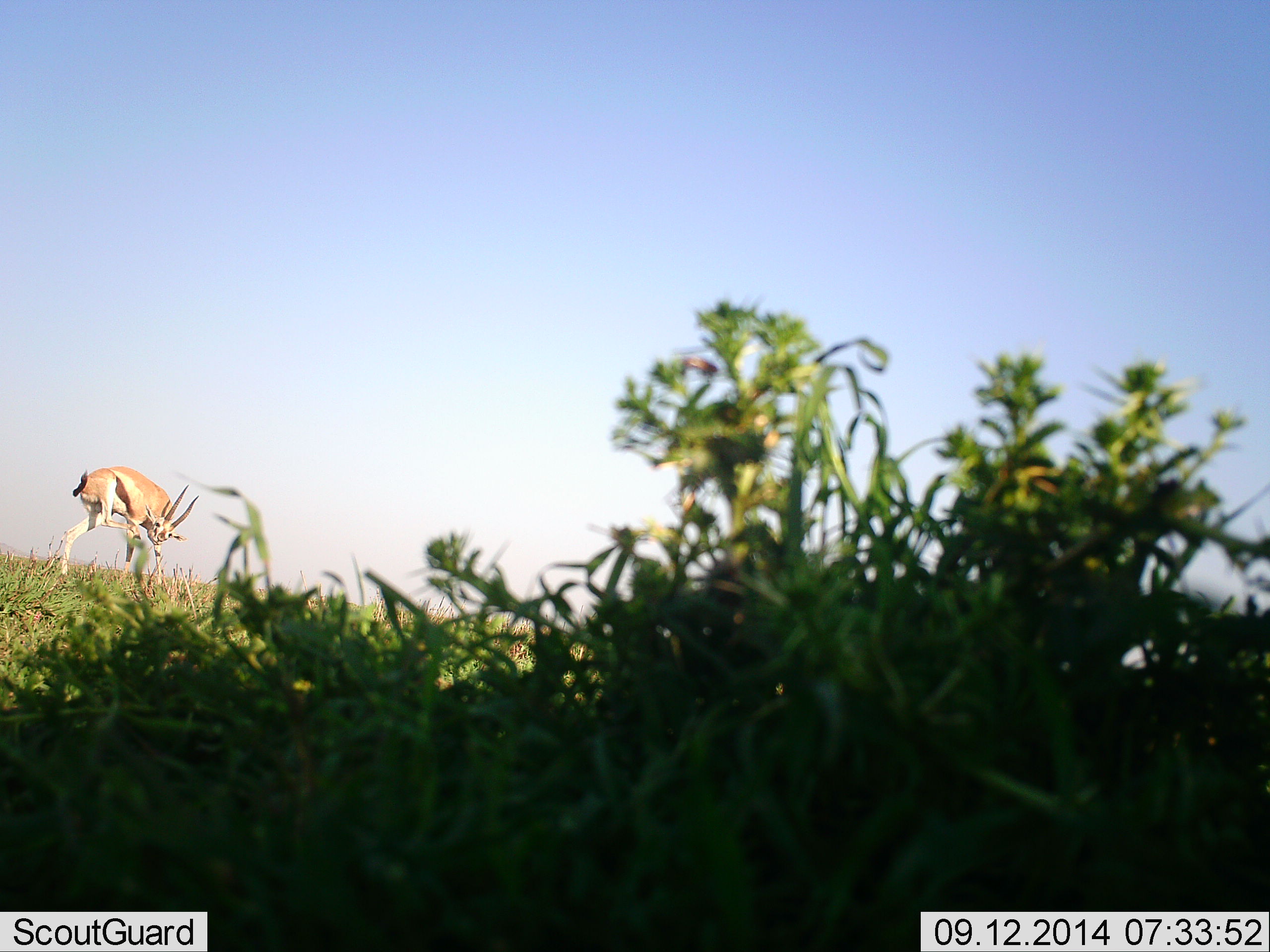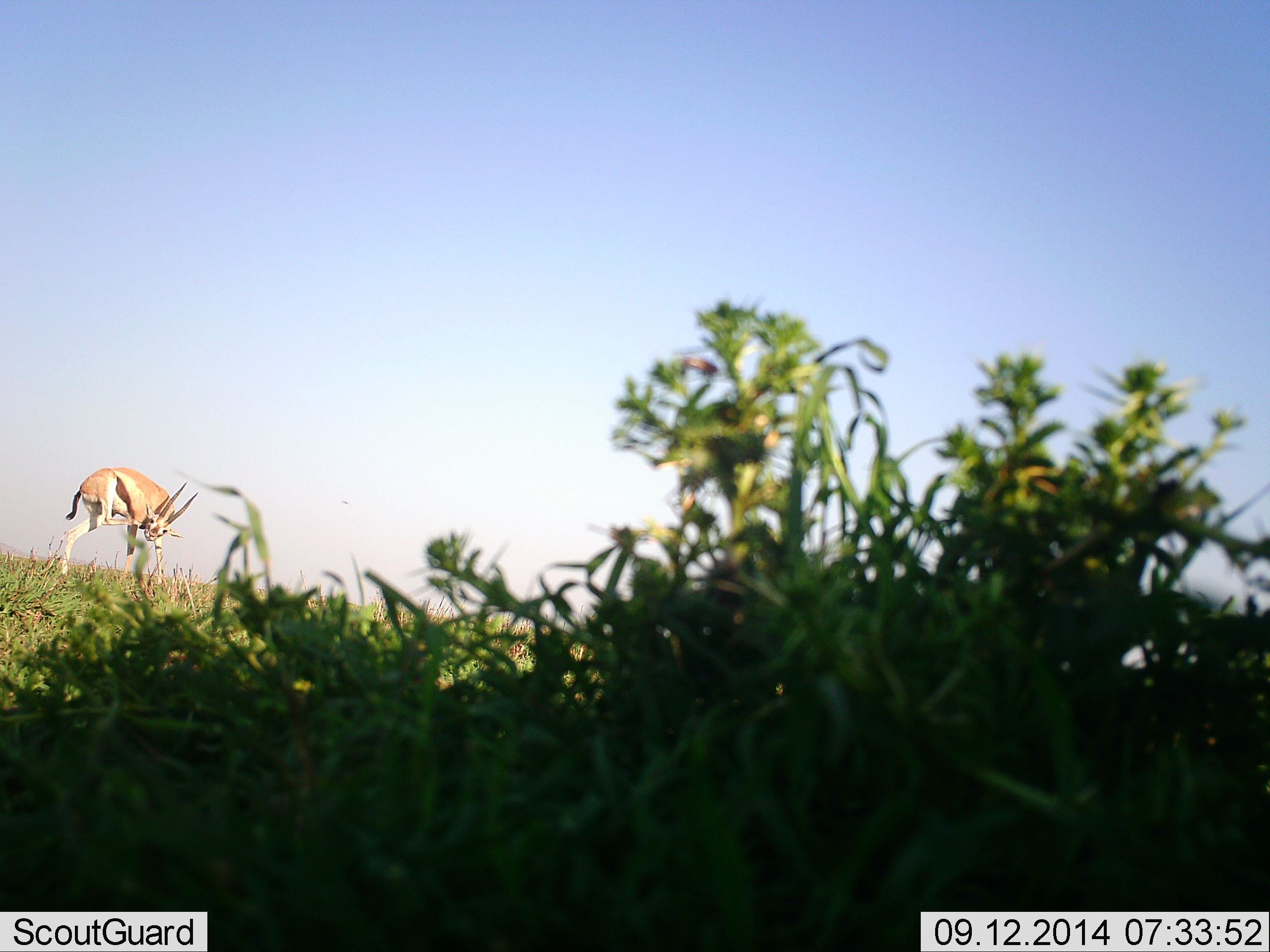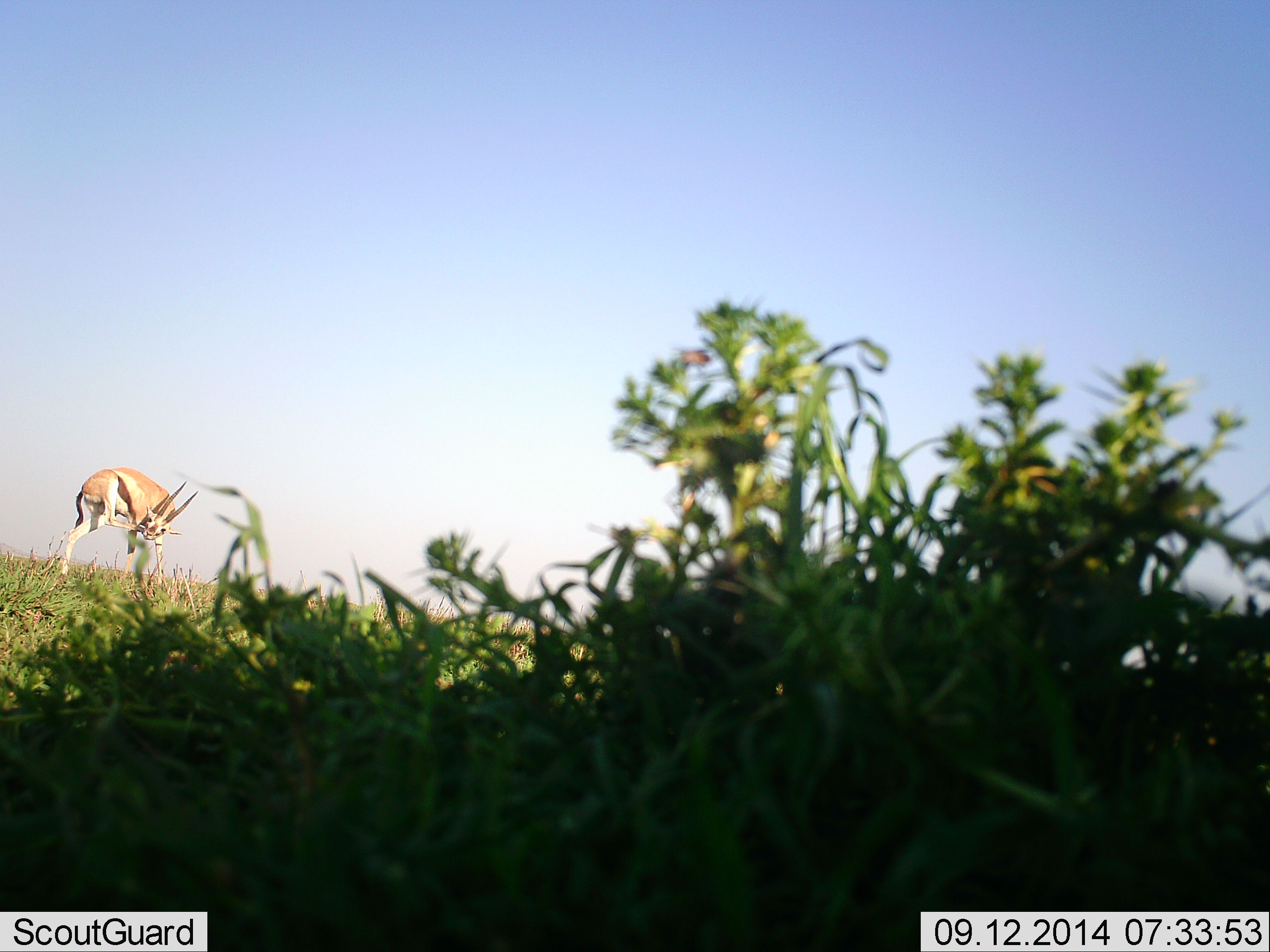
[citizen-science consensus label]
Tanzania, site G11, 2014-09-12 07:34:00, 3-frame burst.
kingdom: Animalia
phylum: Chordata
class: Mammalia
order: Artiodactyla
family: Bovidae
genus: Eudorcas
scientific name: Eudorcas thomsonii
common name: thomson's gazelle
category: gazellethomsons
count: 1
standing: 90%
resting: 0%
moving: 10%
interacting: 0%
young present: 0%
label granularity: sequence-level